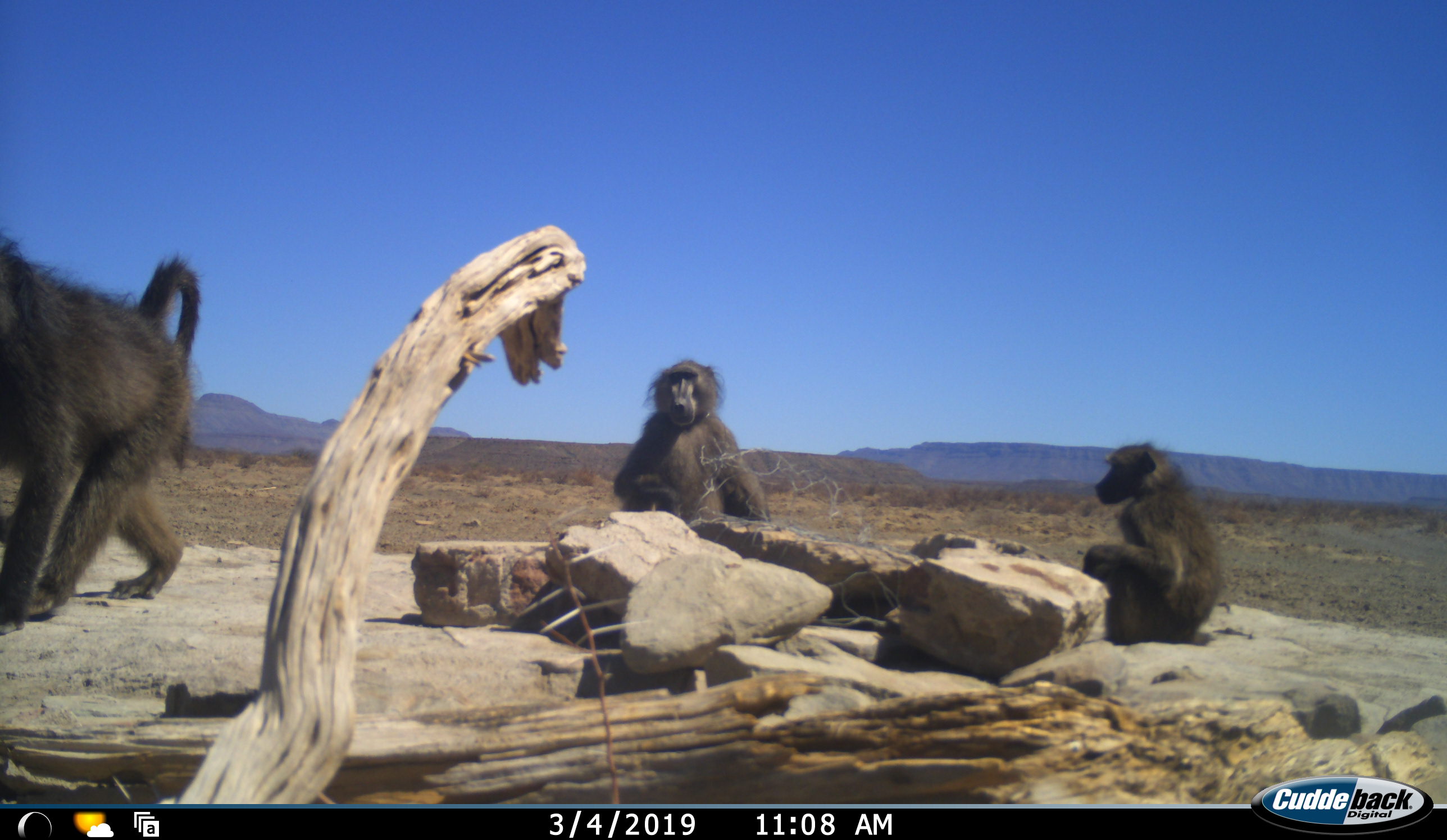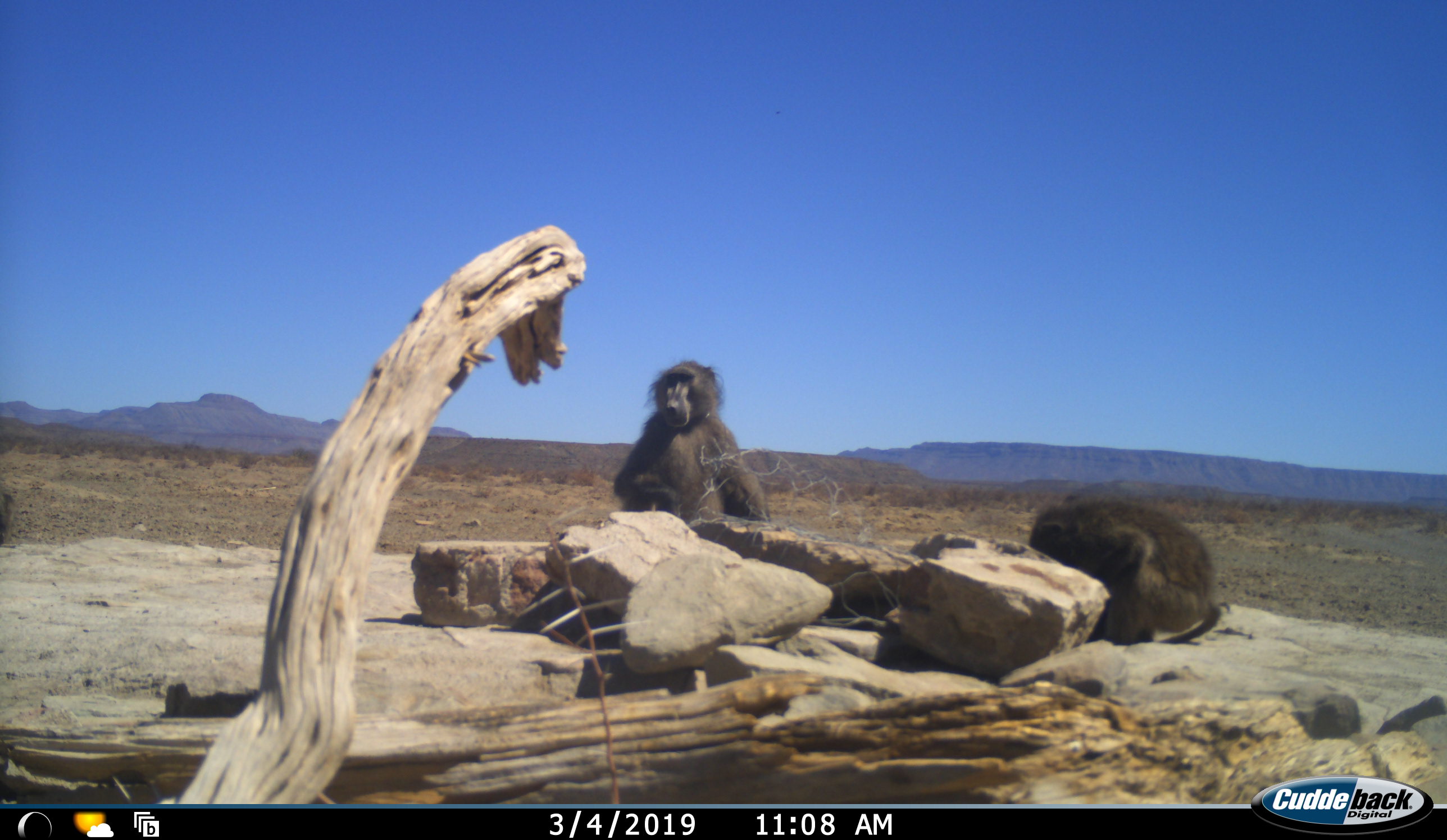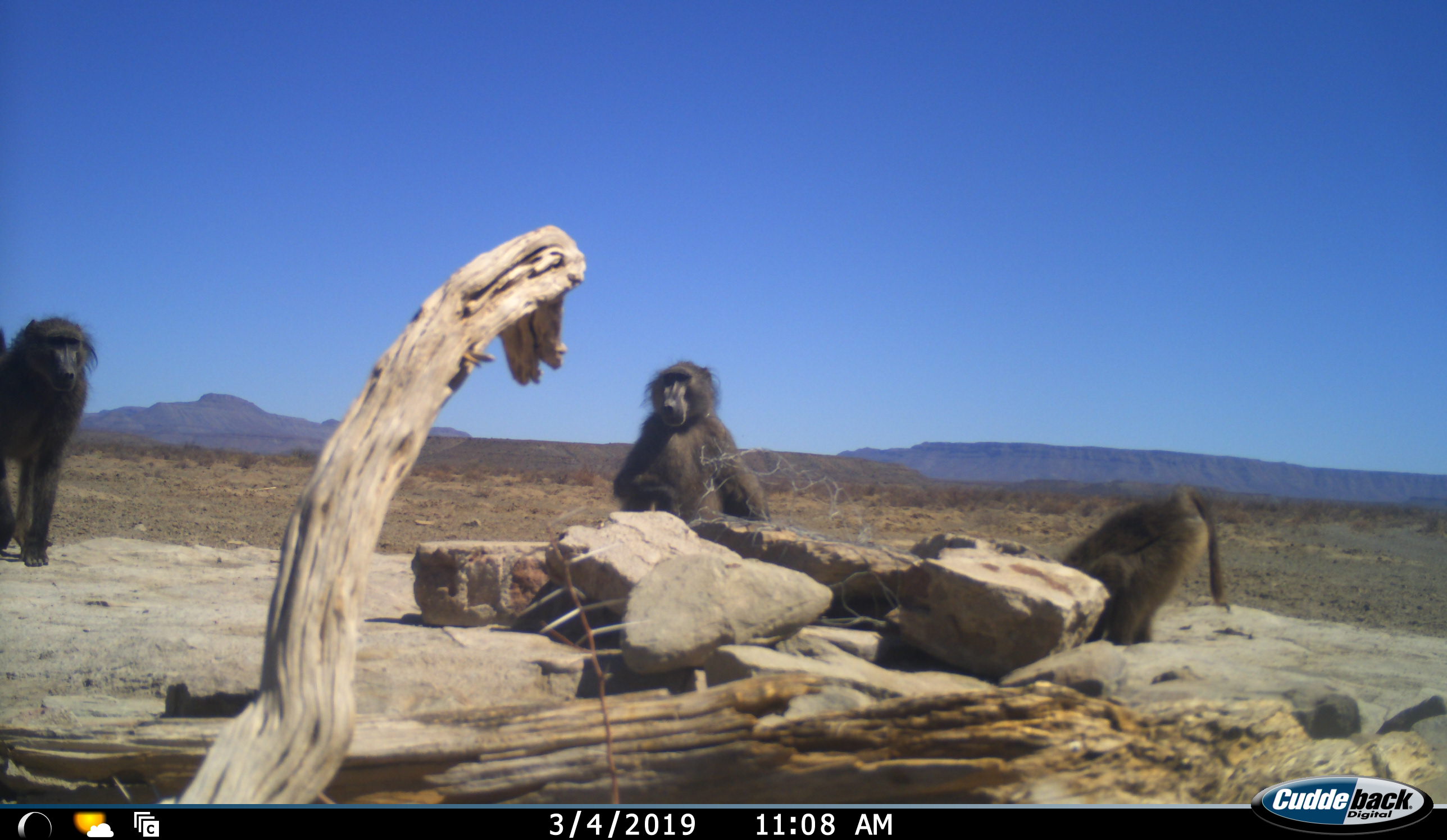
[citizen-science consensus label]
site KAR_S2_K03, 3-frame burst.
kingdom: Animalia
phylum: Chordata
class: Mammalia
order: Primates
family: Cercopithecidae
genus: Papio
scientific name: Papio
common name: baboon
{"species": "baboon (Papio)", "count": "4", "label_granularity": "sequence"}